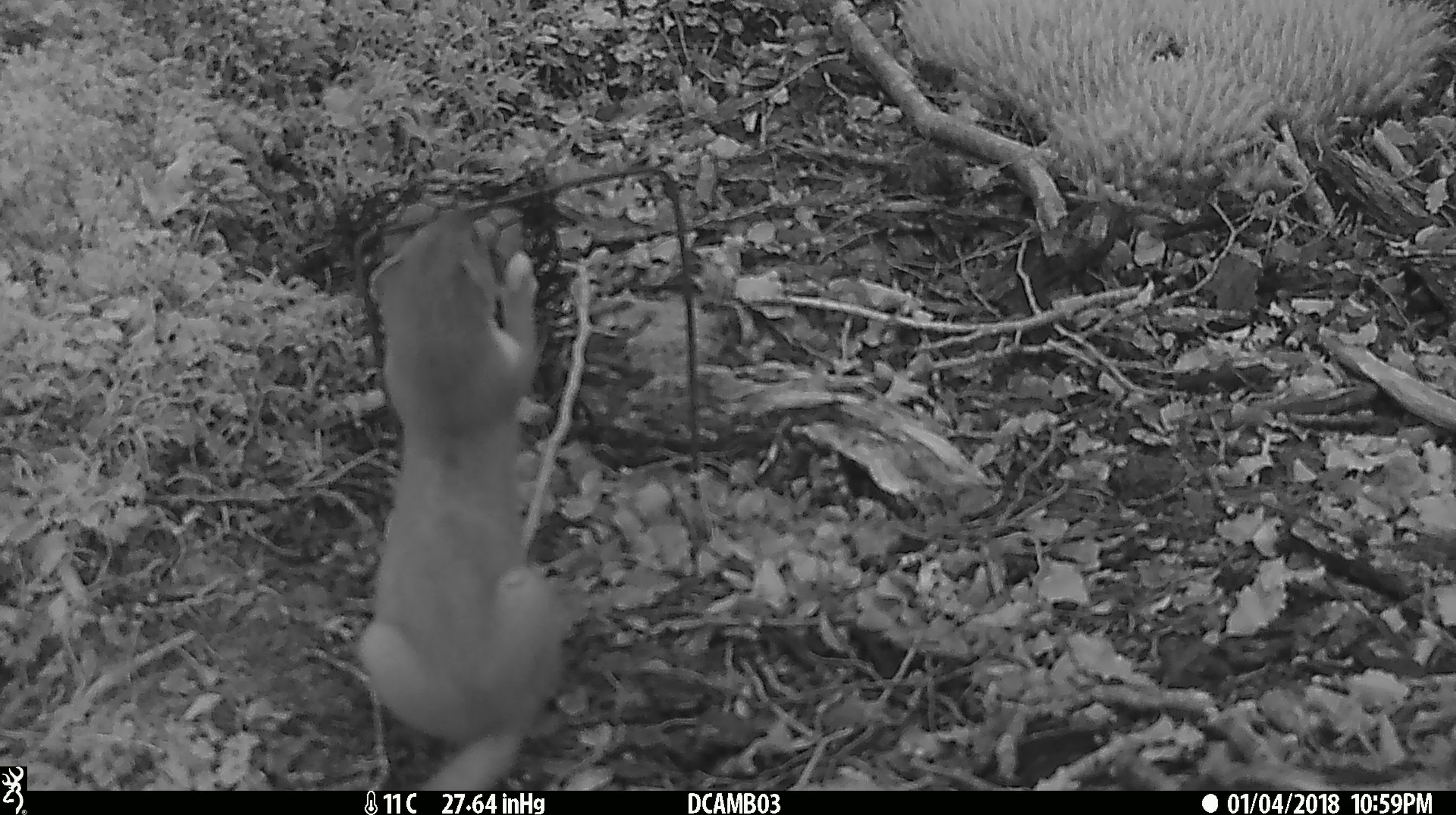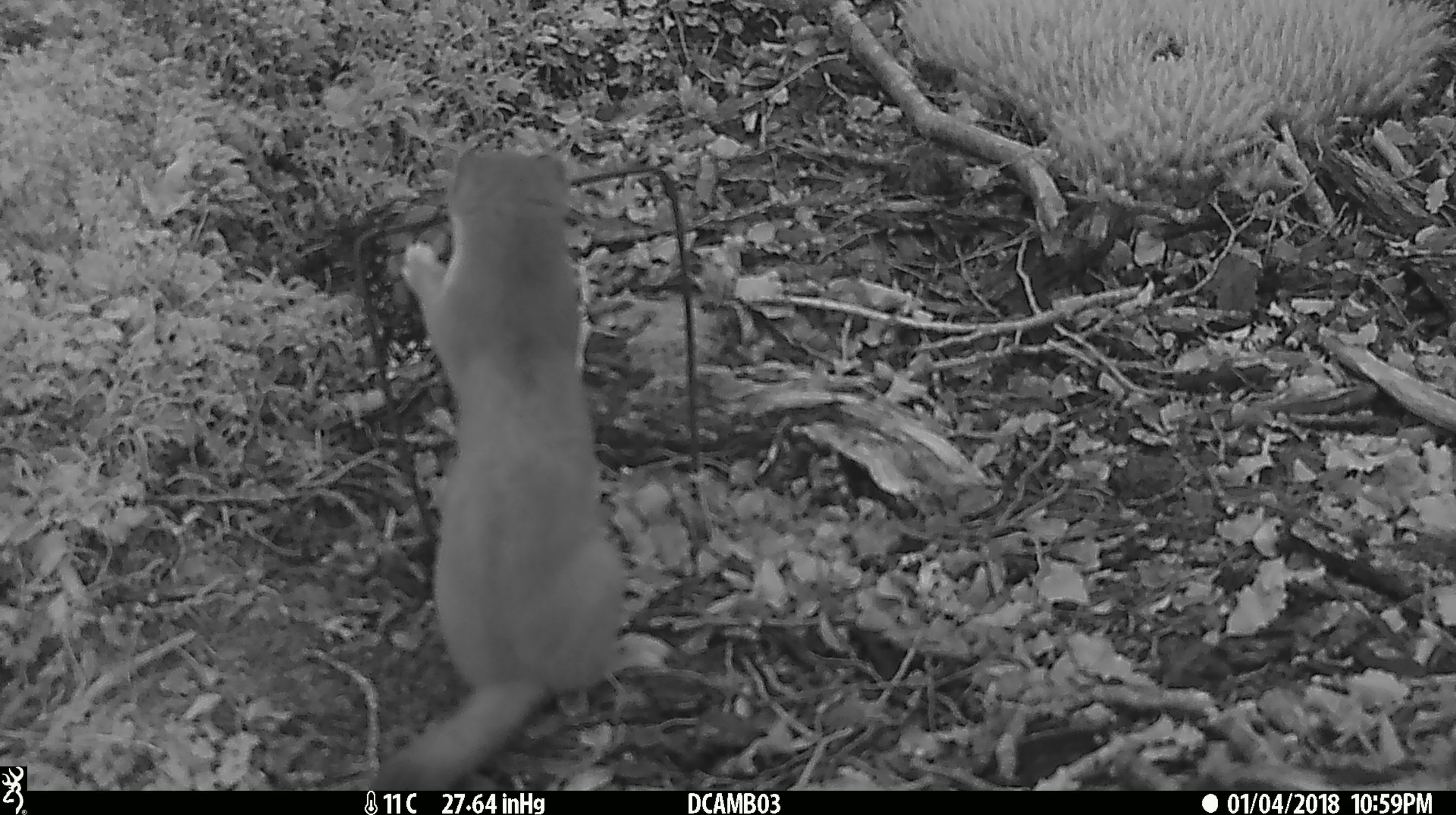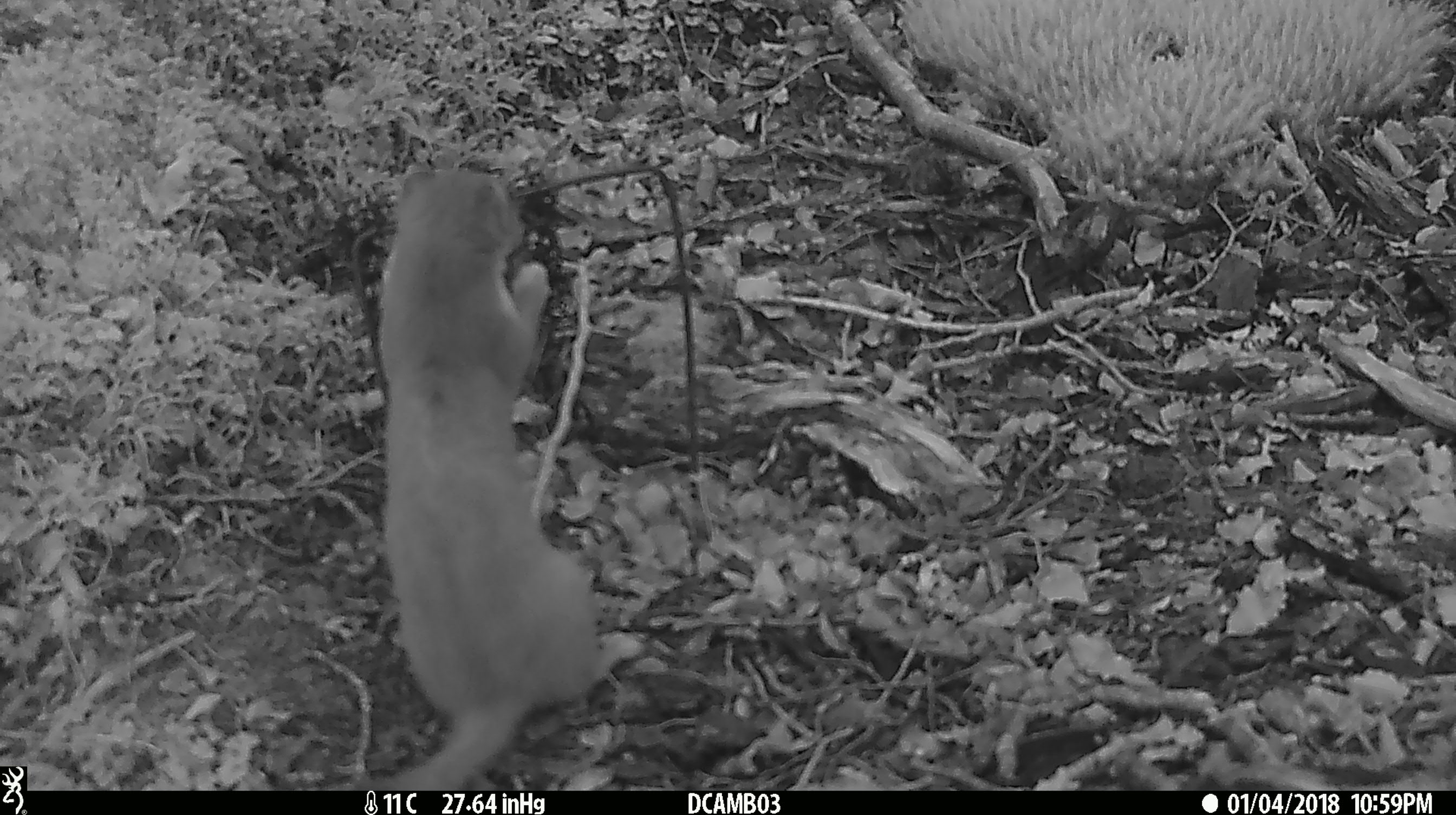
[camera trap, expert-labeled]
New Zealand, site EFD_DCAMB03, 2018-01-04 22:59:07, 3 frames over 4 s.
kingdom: Animalia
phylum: Chordata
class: Mammalia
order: Carnivora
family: Mustelidae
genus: Mustela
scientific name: Mustela erminea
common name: stoat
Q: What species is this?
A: Stoat (Mustela erminea).